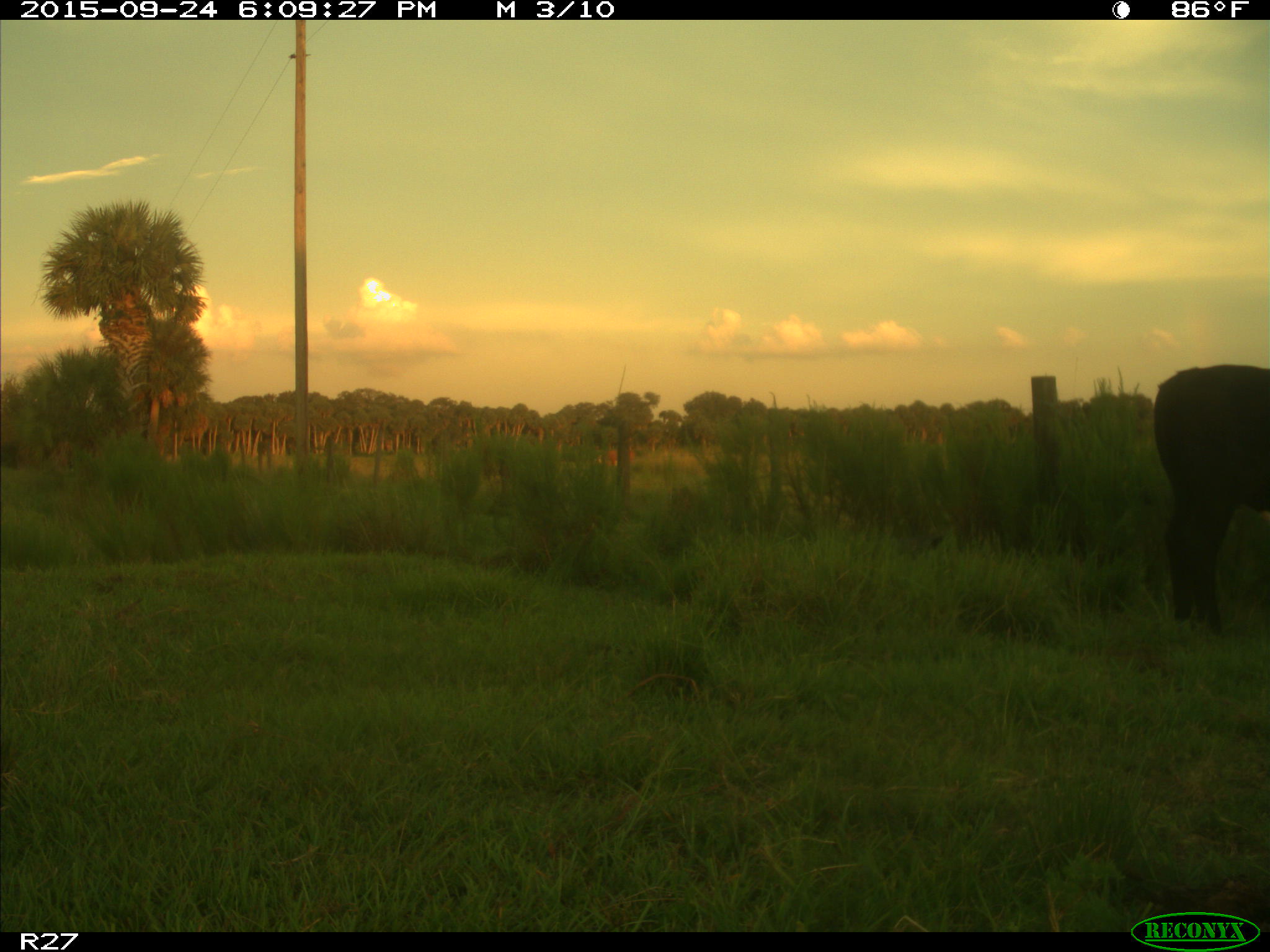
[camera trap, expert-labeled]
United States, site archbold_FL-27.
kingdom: Animalia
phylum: Chordata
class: Mammalia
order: Artiodactyla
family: Bovidae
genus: Bos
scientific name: Bos taurus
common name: domestic cow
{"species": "Bos taurus (domestic cow)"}